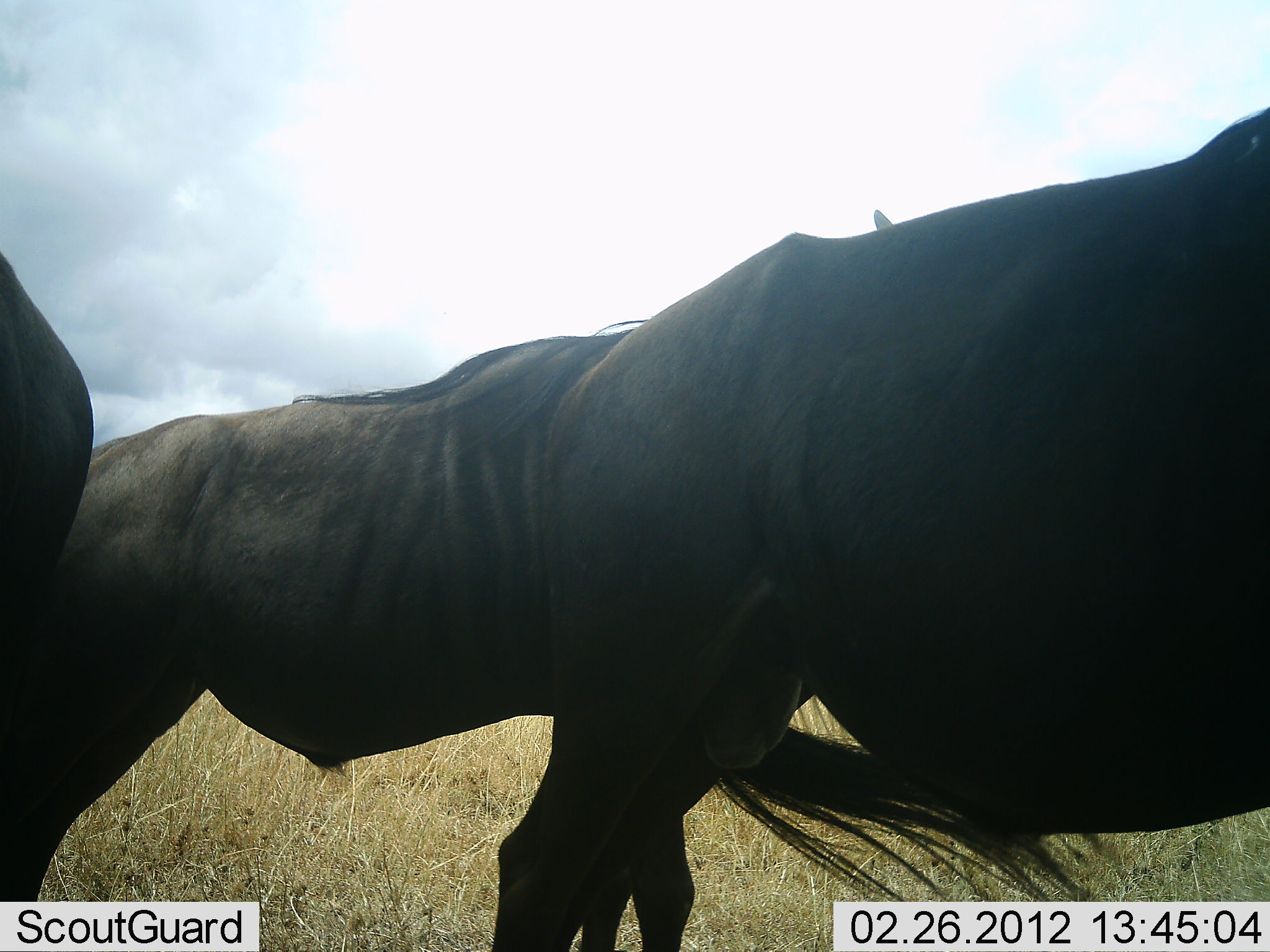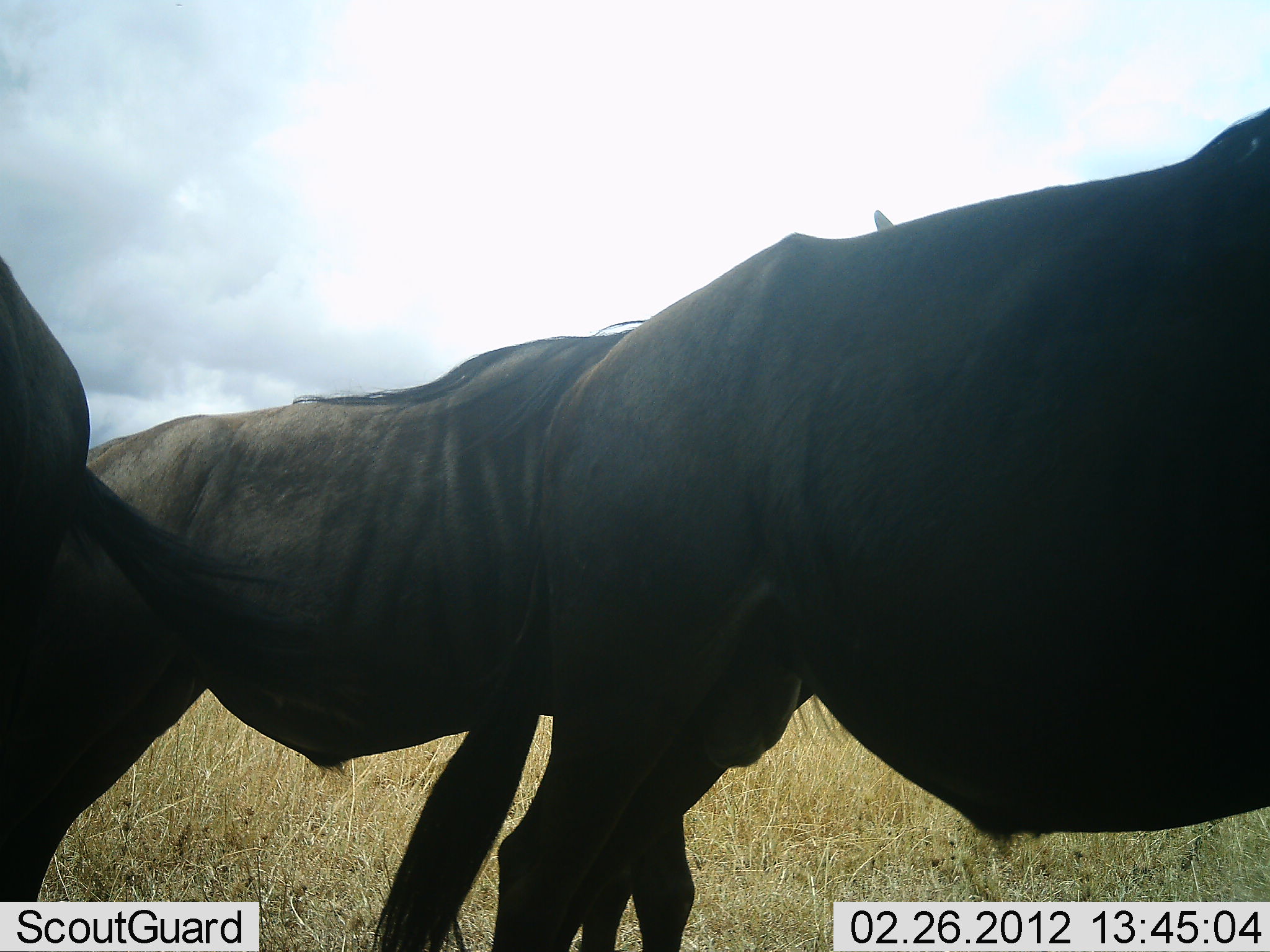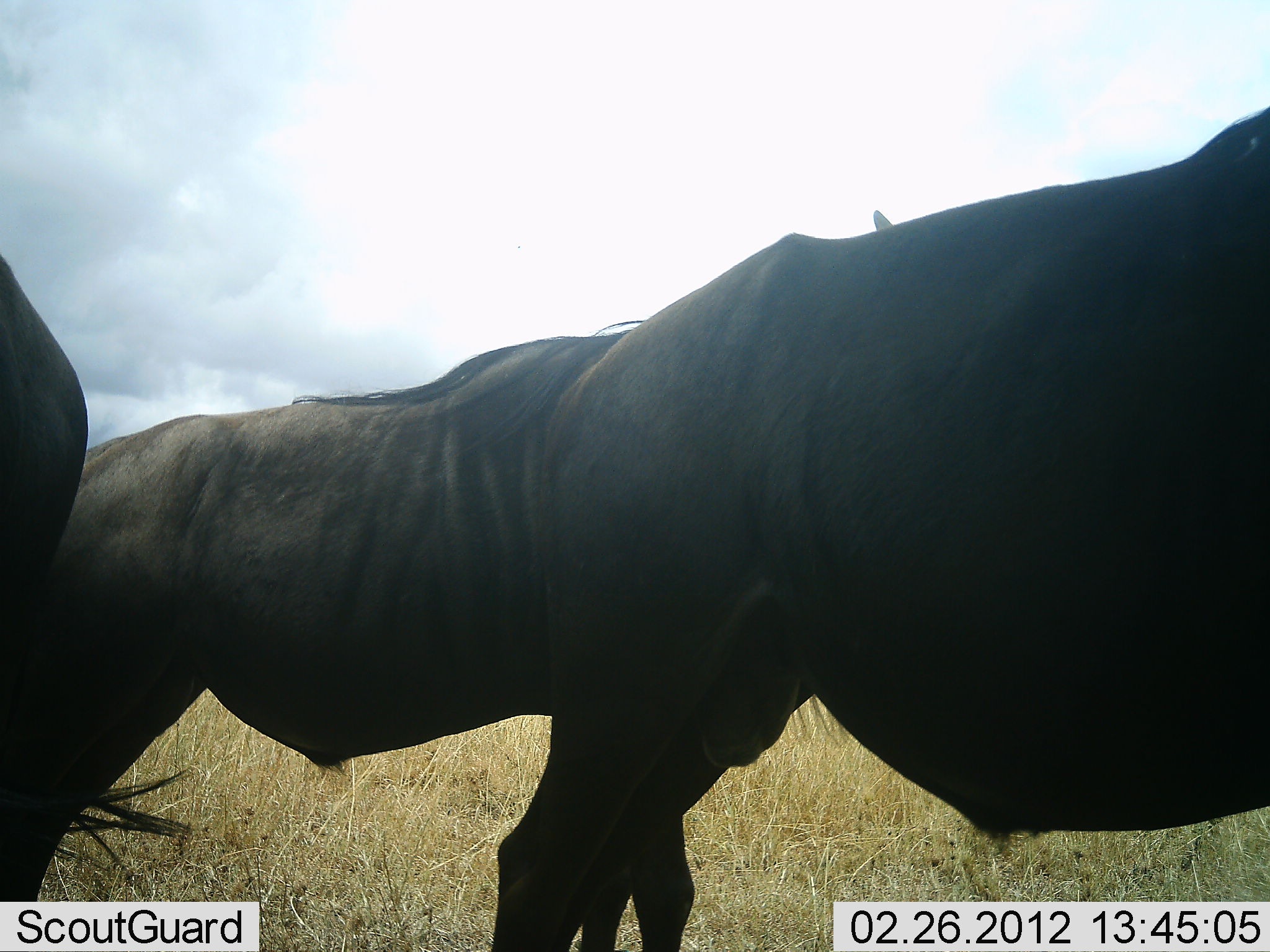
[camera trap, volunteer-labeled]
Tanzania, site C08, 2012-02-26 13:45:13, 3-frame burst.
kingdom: Animalia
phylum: Chordata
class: Mammalia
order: Artiodactyla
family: Bovidae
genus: Connochaetes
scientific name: Connochaetes taurinus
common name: blue wildebeest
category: wildebeest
Wildebeest (blue wildebeest) (Connochaetes taurinus), count 3. Behavior (volunteer vote fractions): standing 86%, resting 5%, moving 14%, interacting 5%. Young present (vote fraction): 0%. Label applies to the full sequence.